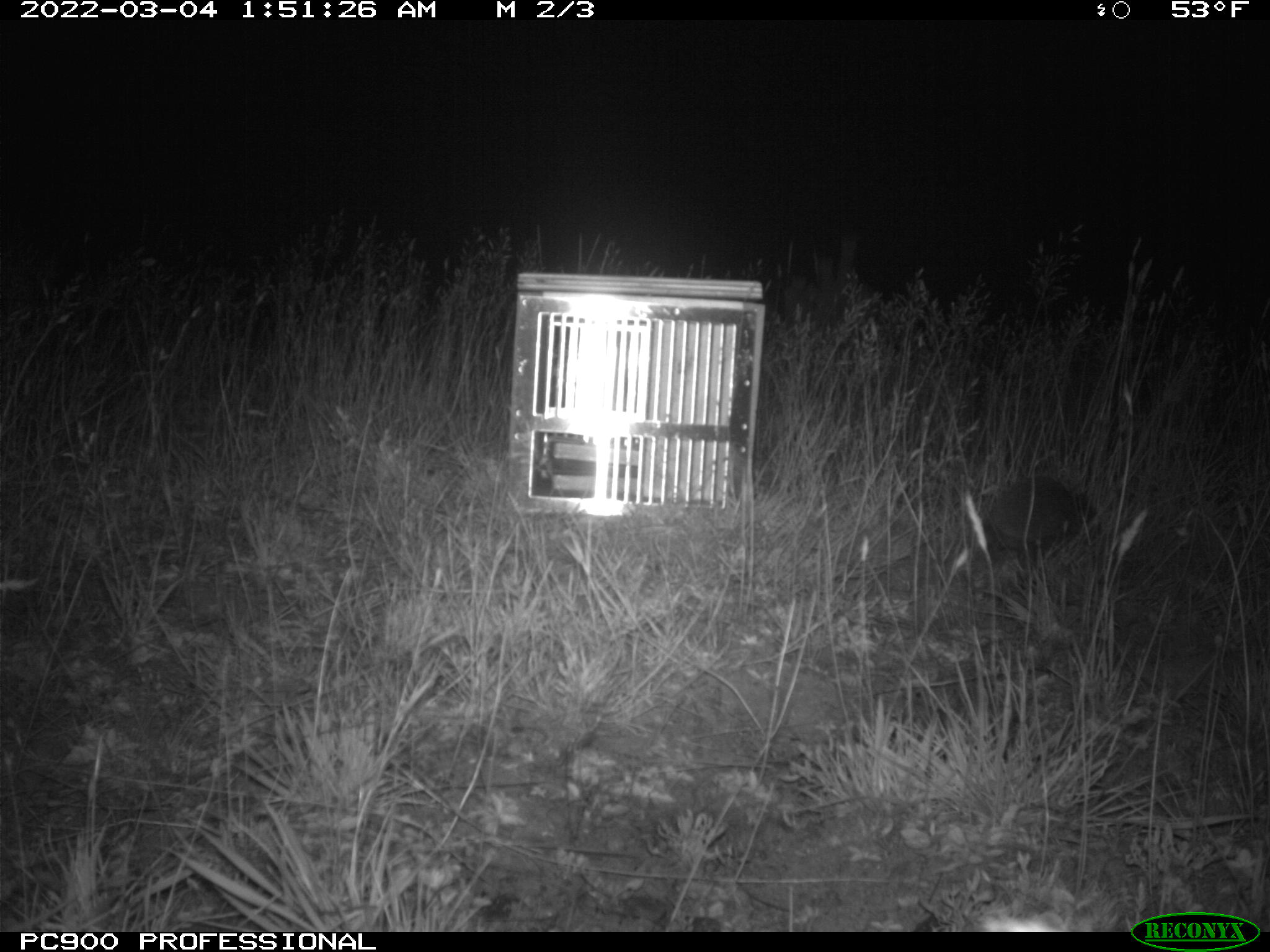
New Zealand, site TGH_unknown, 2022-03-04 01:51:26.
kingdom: Animalia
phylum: Chordata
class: Mammalia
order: Eulipotyphla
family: Erinaceidae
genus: Erinaceus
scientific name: Erinaceus europaeus europaeus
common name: european hedgehog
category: hedgehog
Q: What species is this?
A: Hedgehog (european hedgehog) (Erinaceus europaeus europaeus).